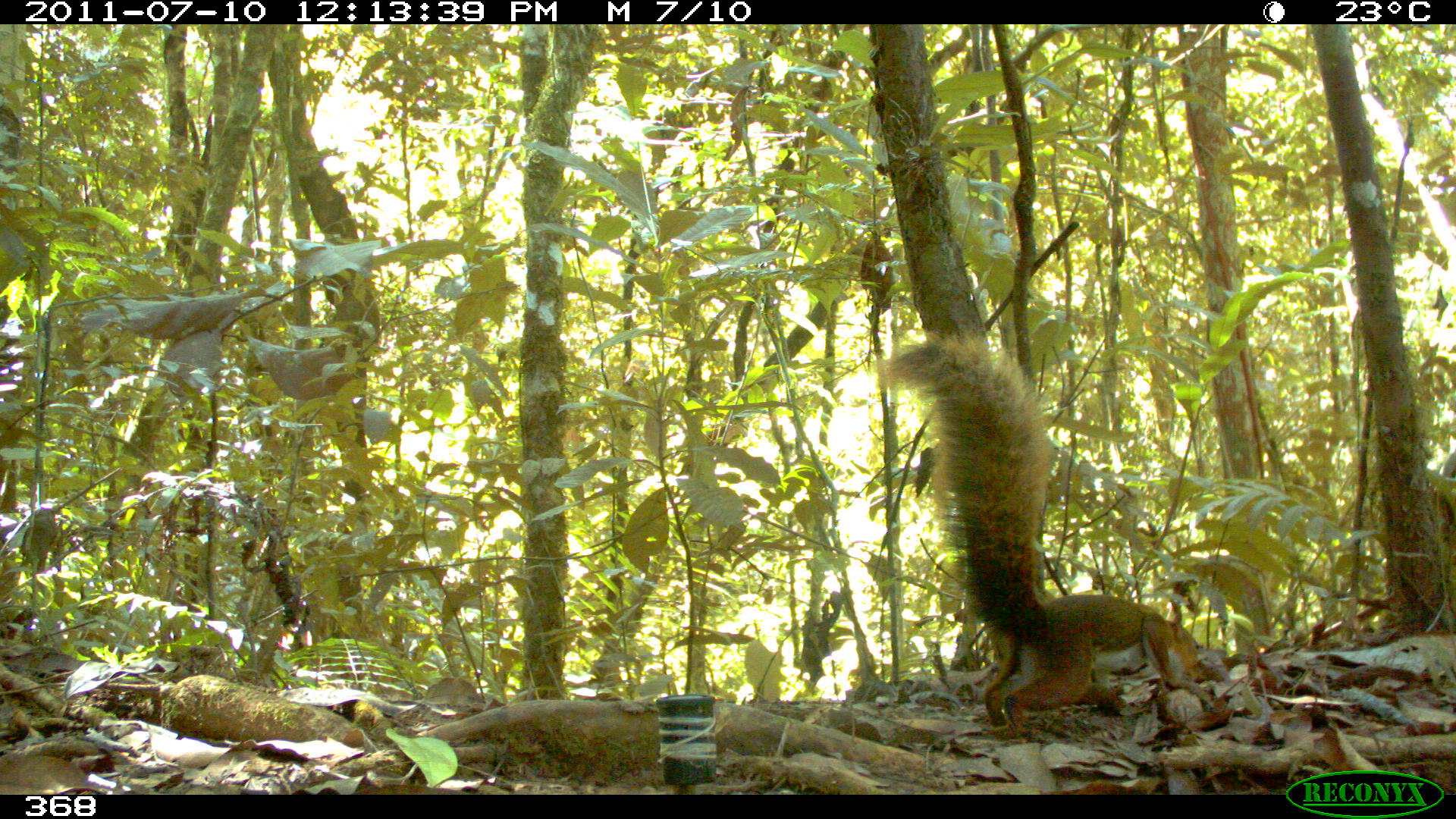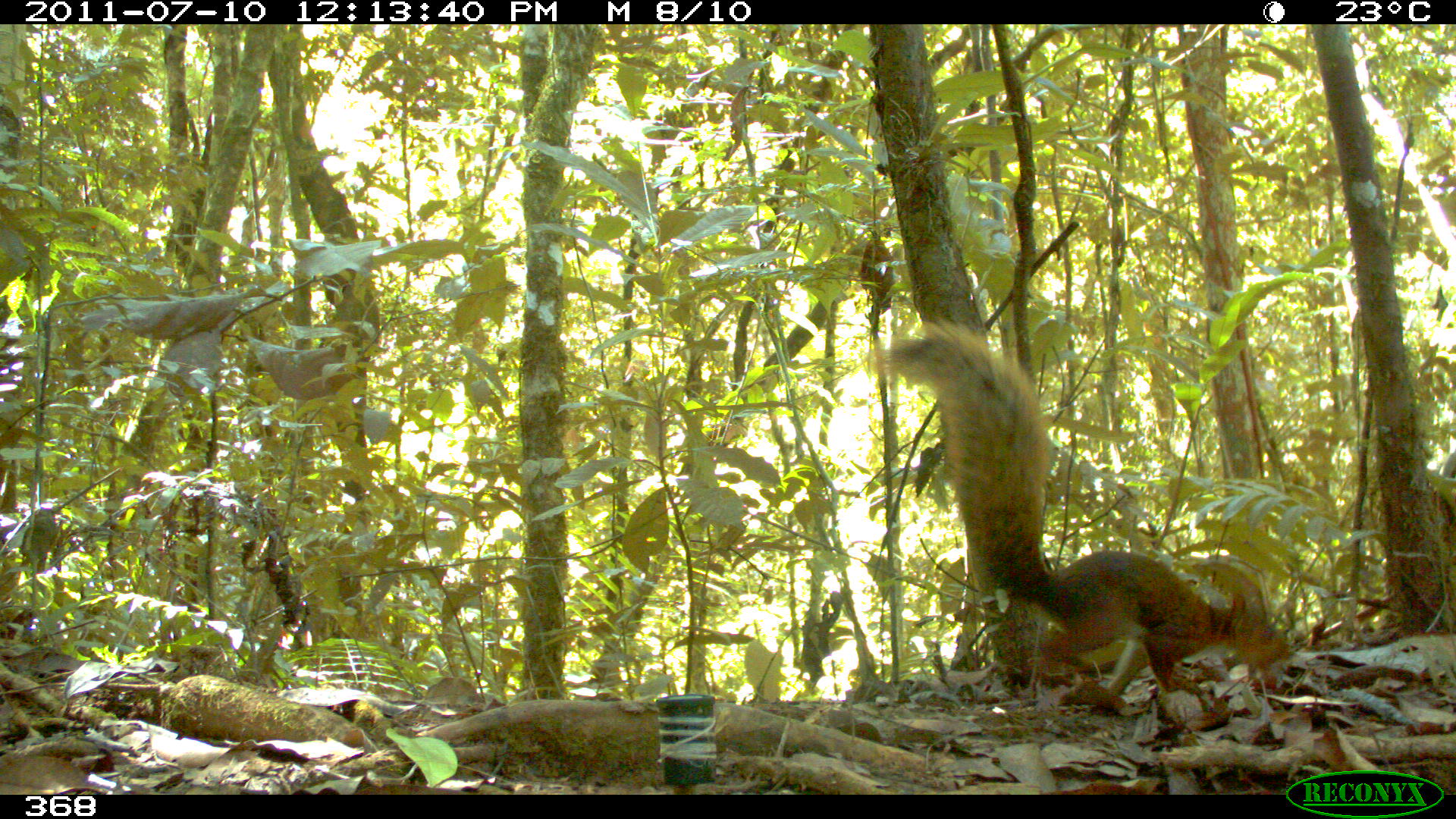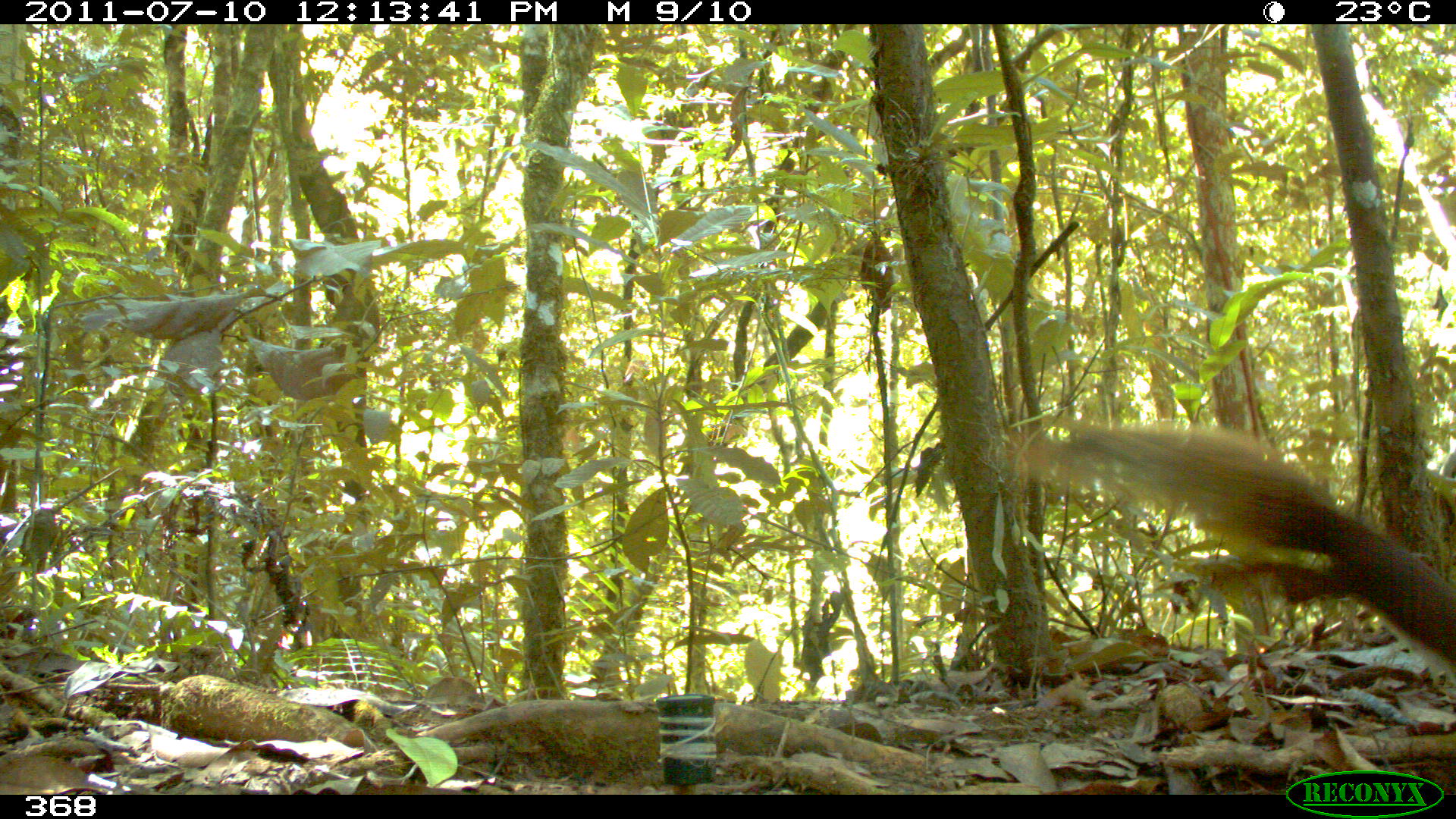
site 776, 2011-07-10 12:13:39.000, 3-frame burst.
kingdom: Animalia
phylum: Chordata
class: Mammalia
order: Rodentia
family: Sciuridae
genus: Sciurus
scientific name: Sciurus spadiceus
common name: southern amazon red squirrel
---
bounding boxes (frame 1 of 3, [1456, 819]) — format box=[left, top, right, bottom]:
sciurus spadiceus: box=[880, 329, 1212, 731]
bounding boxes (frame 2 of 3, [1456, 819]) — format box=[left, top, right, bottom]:
sciurus spadiceus: box=[867, 315, 1294, 709]